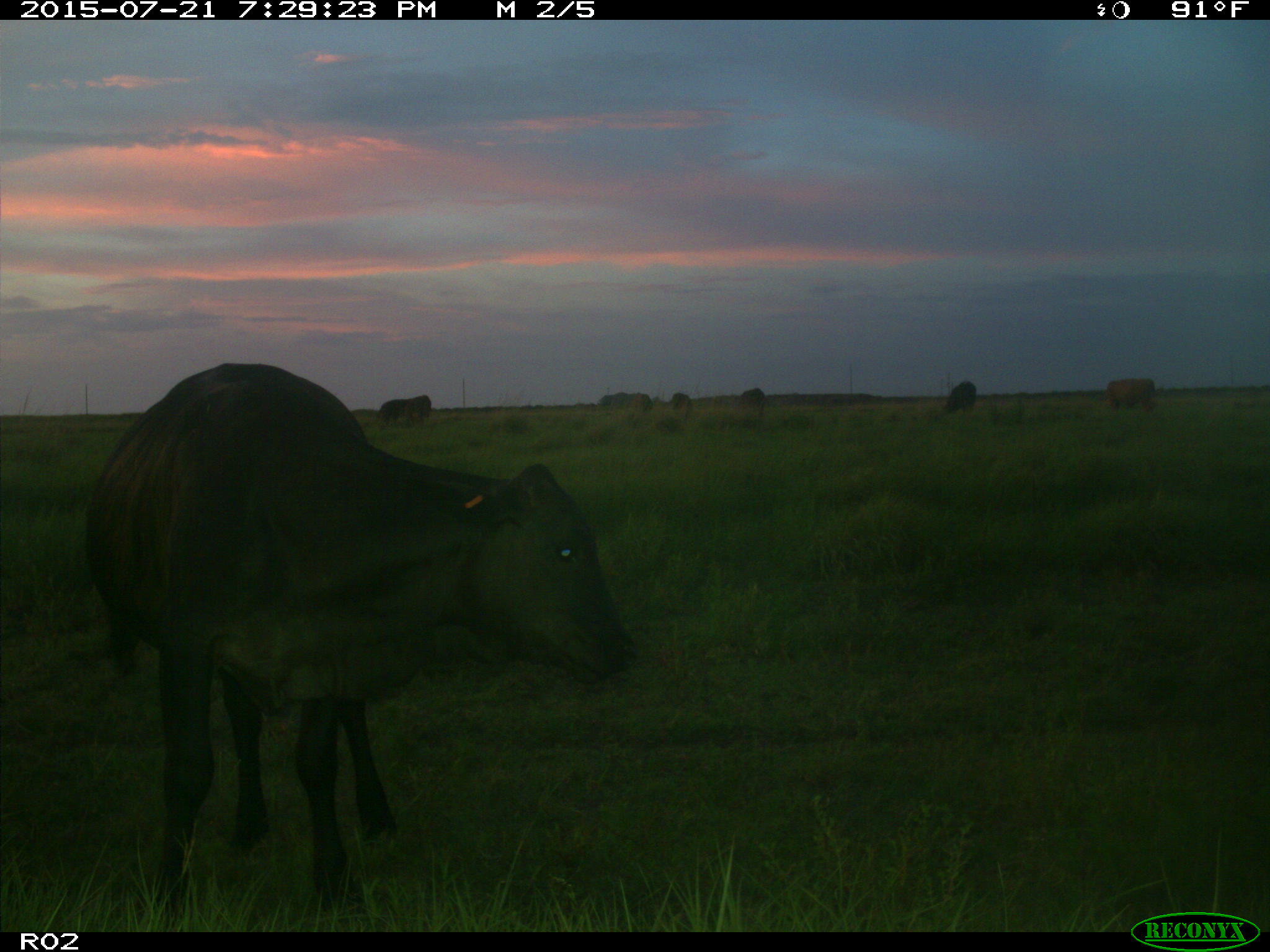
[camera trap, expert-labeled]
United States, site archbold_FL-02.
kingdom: Animalia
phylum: Chordata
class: Mammalia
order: Artiodactyla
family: Bovidae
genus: Bos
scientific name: Bos taurus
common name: domestic cow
Bos taurus (domestic cow).